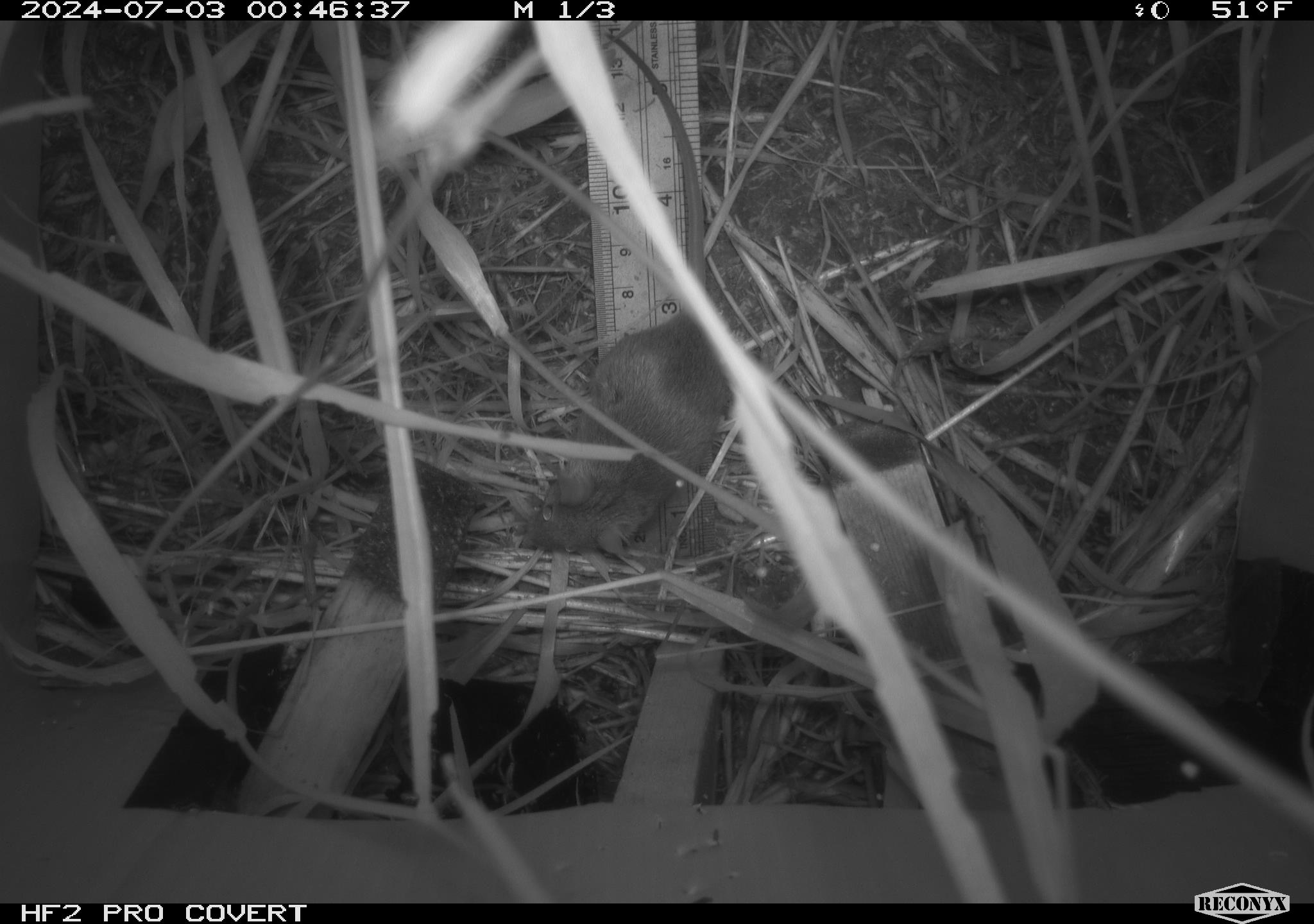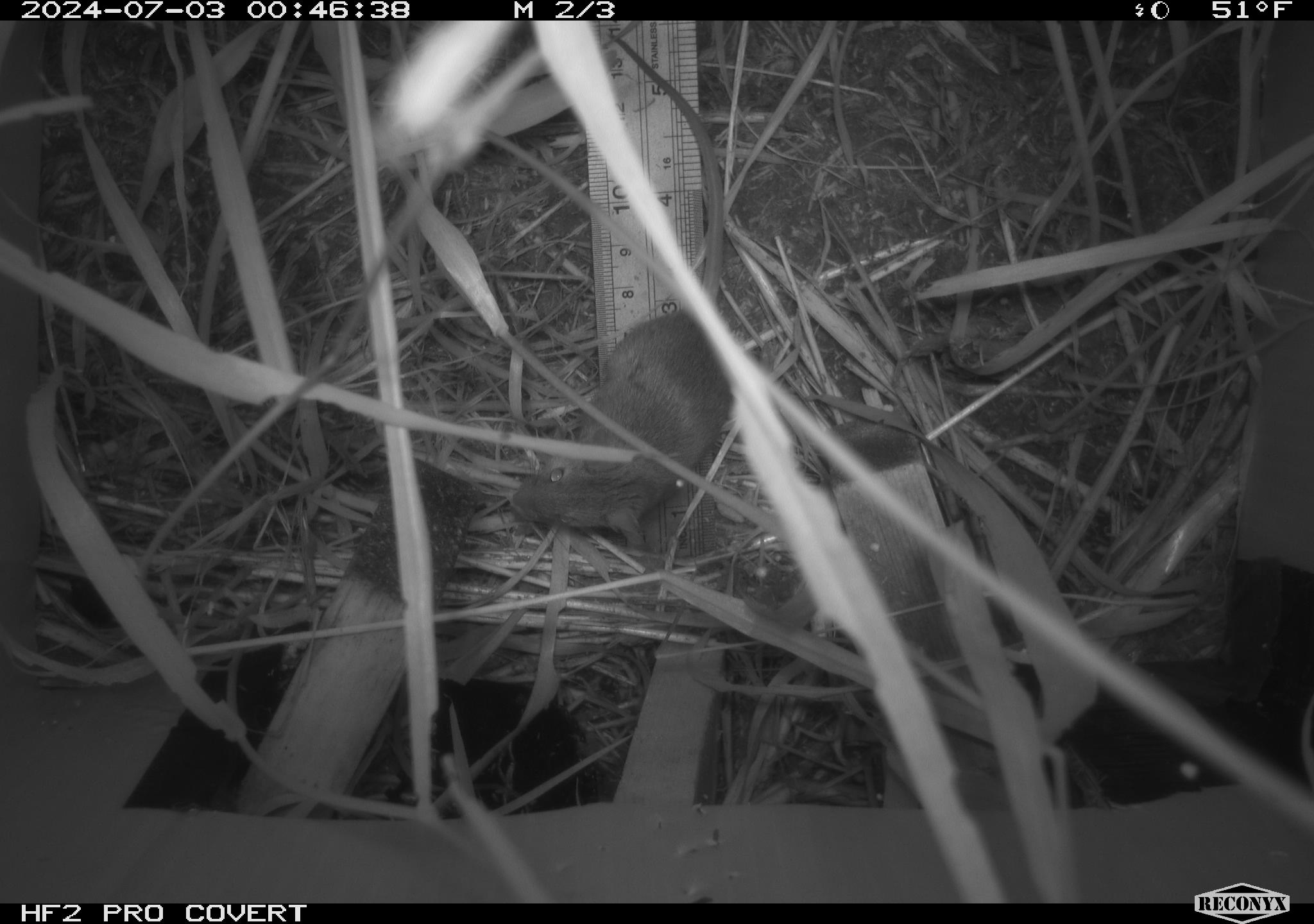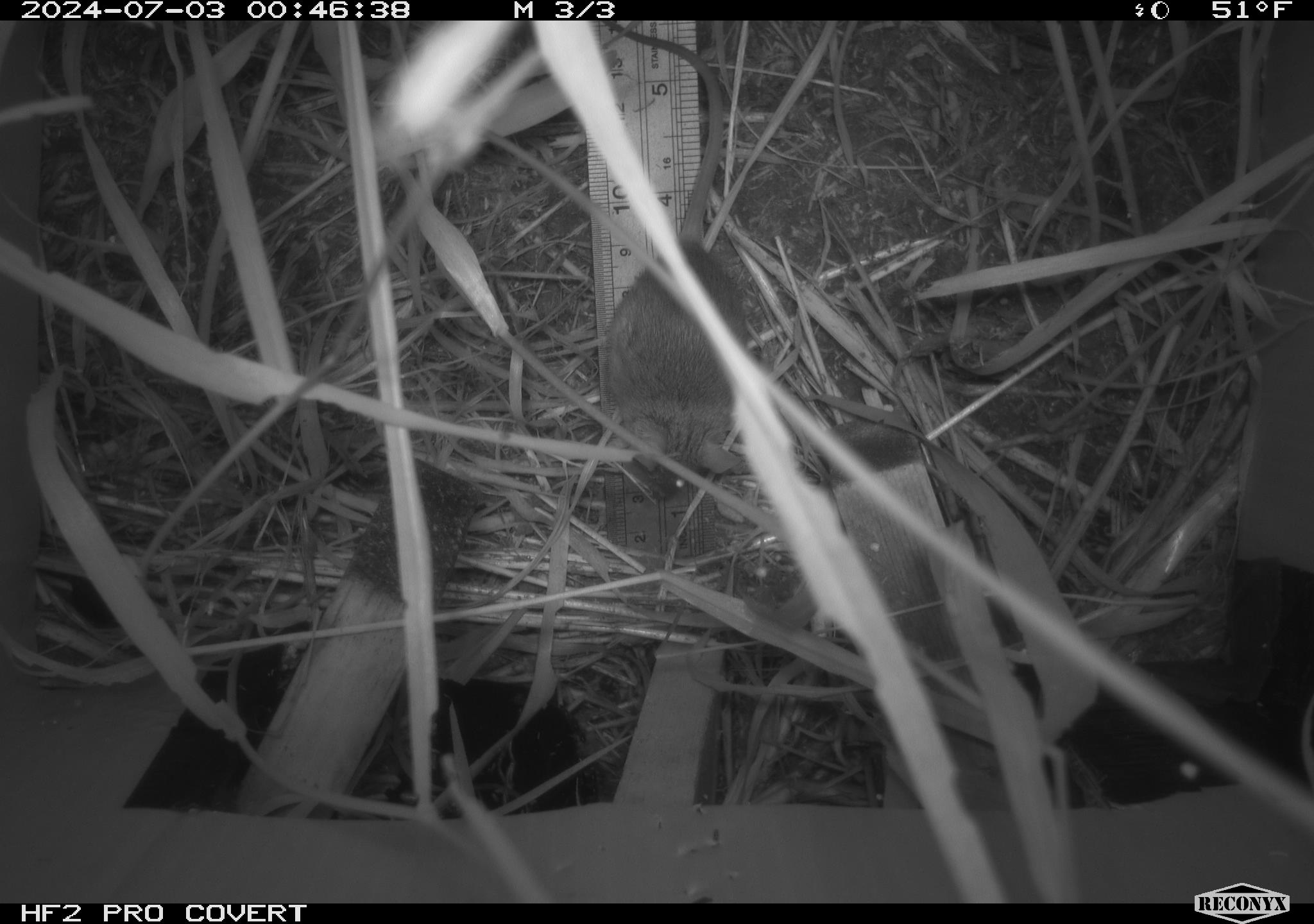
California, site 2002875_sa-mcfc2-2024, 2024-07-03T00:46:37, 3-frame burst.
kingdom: Animalia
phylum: Chordata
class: Mammalia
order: Rodentia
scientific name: Rodentia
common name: rodent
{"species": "rodent (Rodentia)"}